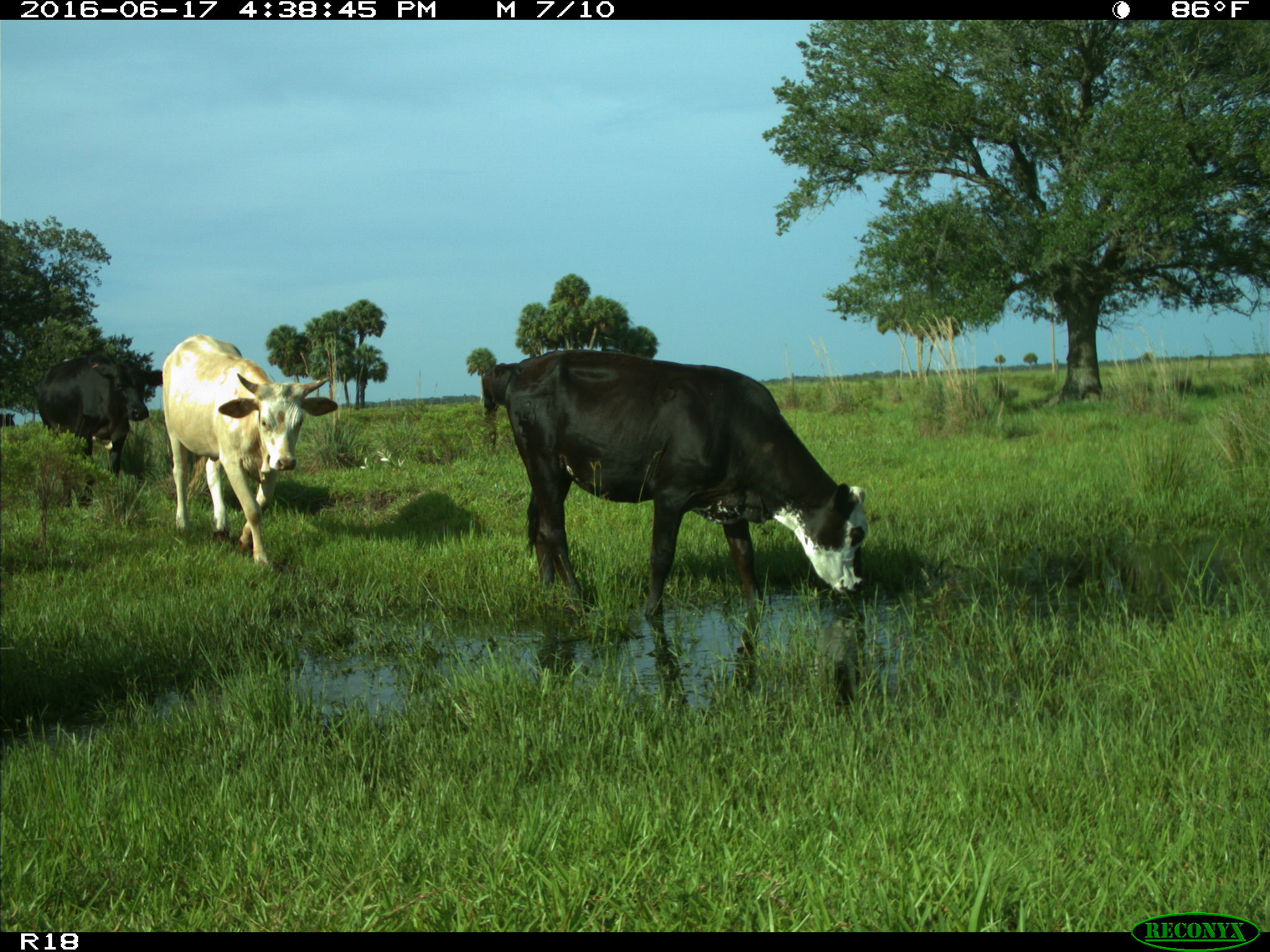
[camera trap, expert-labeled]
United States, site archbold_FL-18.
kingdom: Animalia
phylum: Chordata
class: Mammalia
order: Artiodactyla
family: Bovidae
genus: Bos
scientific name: Bos taurus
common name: domestic cow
Bos taurus (domestic cow).